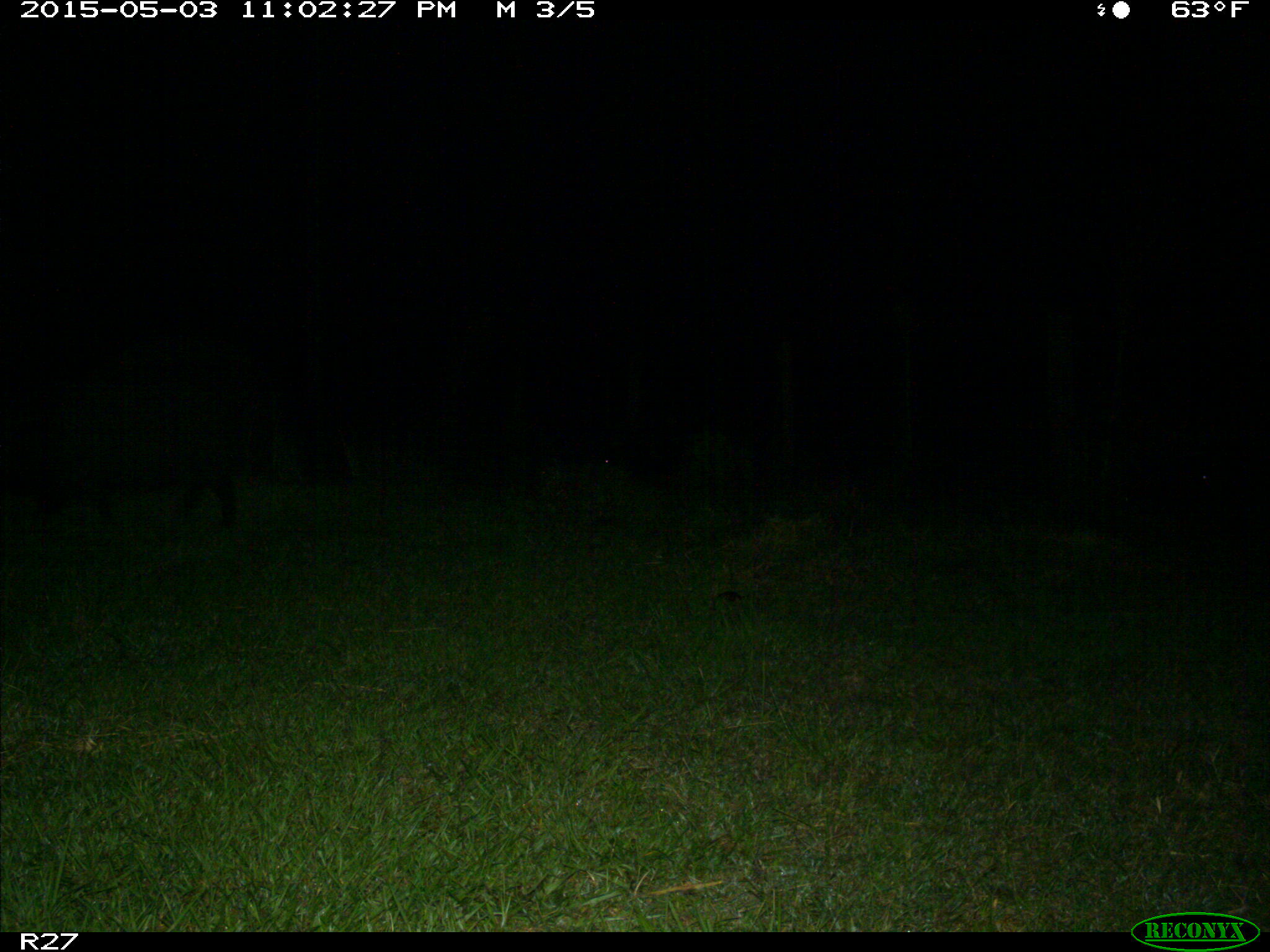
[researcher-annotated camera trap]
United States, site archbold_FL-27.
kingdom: Animalia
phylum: Chordata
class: Mammalia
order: Artiodactyla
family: Suidae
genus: Sus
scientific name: Sus scrofa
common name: wild boar